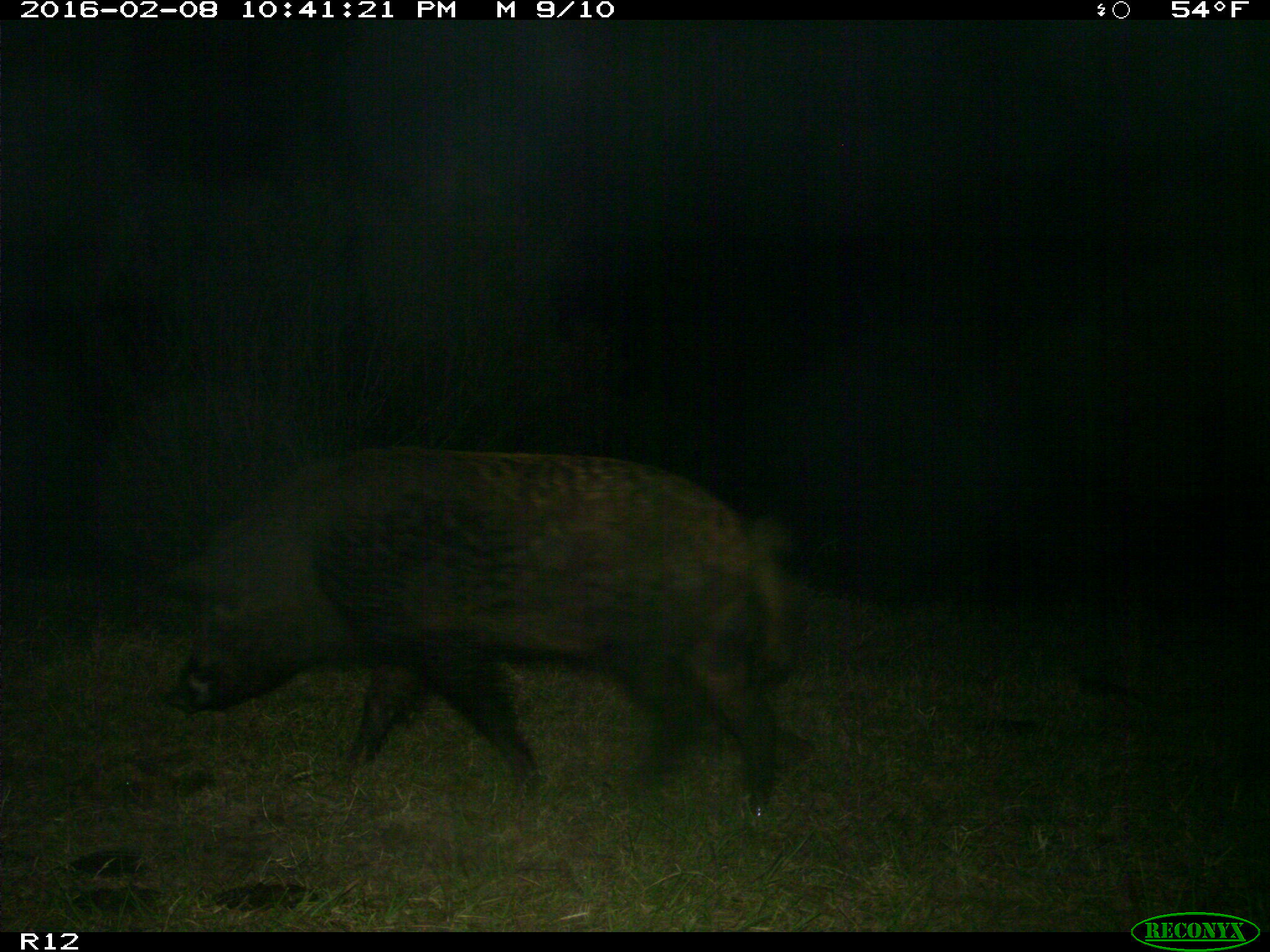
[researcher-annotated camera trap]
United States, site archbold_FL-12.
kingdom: Animalia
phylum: Chordata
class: Mammalia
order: Artiodactyla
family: Suidae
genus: Sus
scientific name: Sus scrofa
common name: wild boar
Sus scrofa (wild boar).